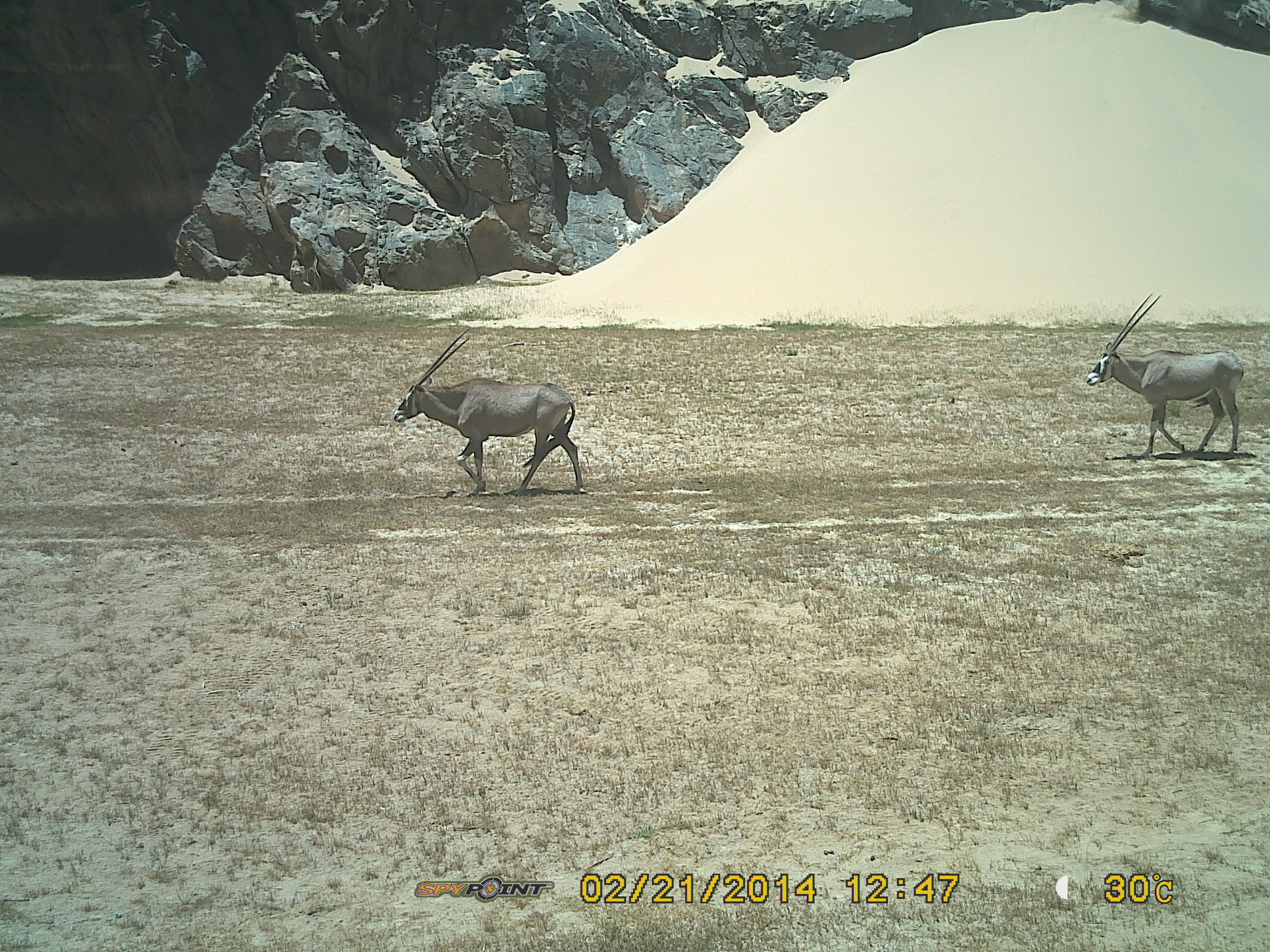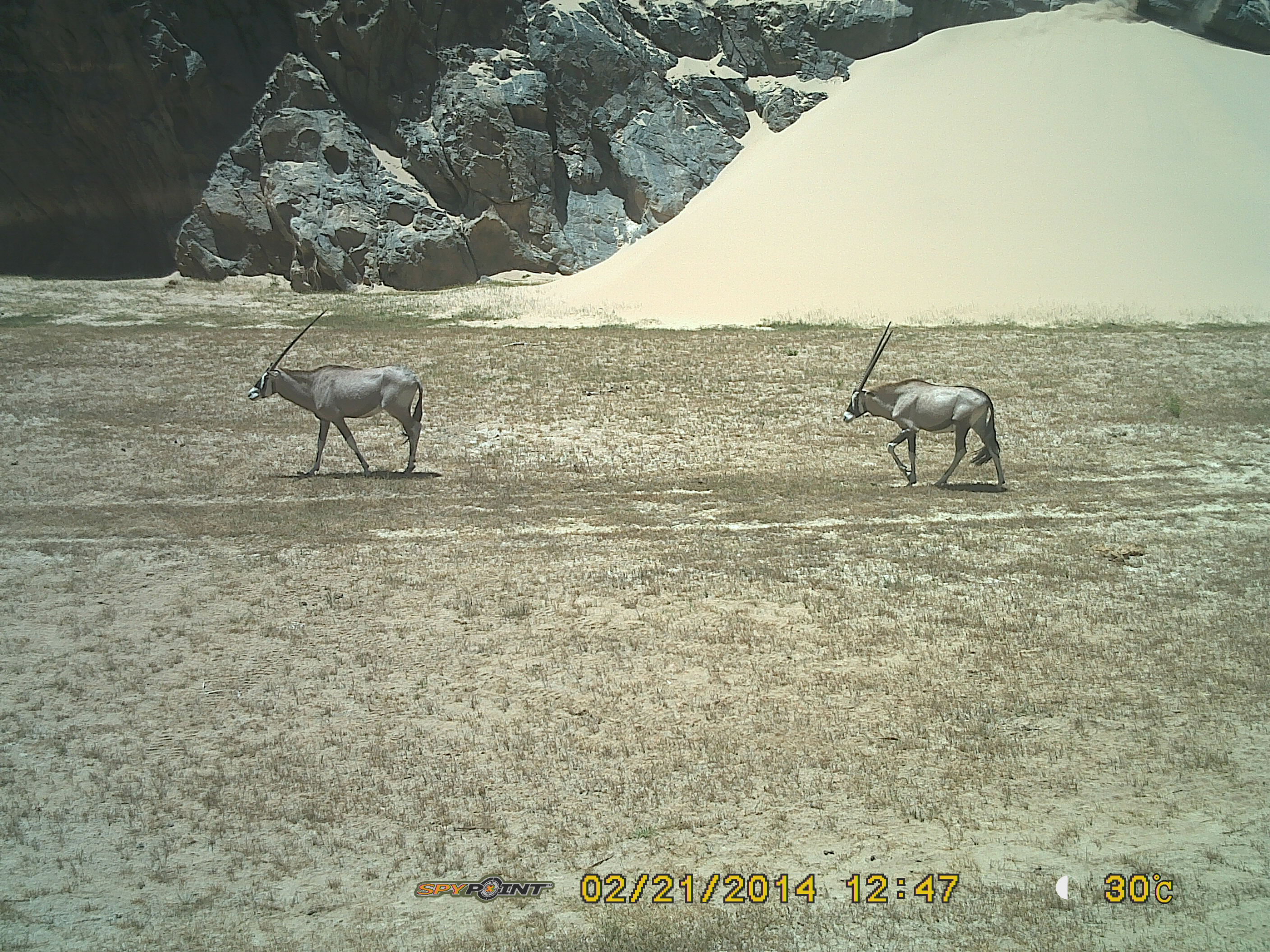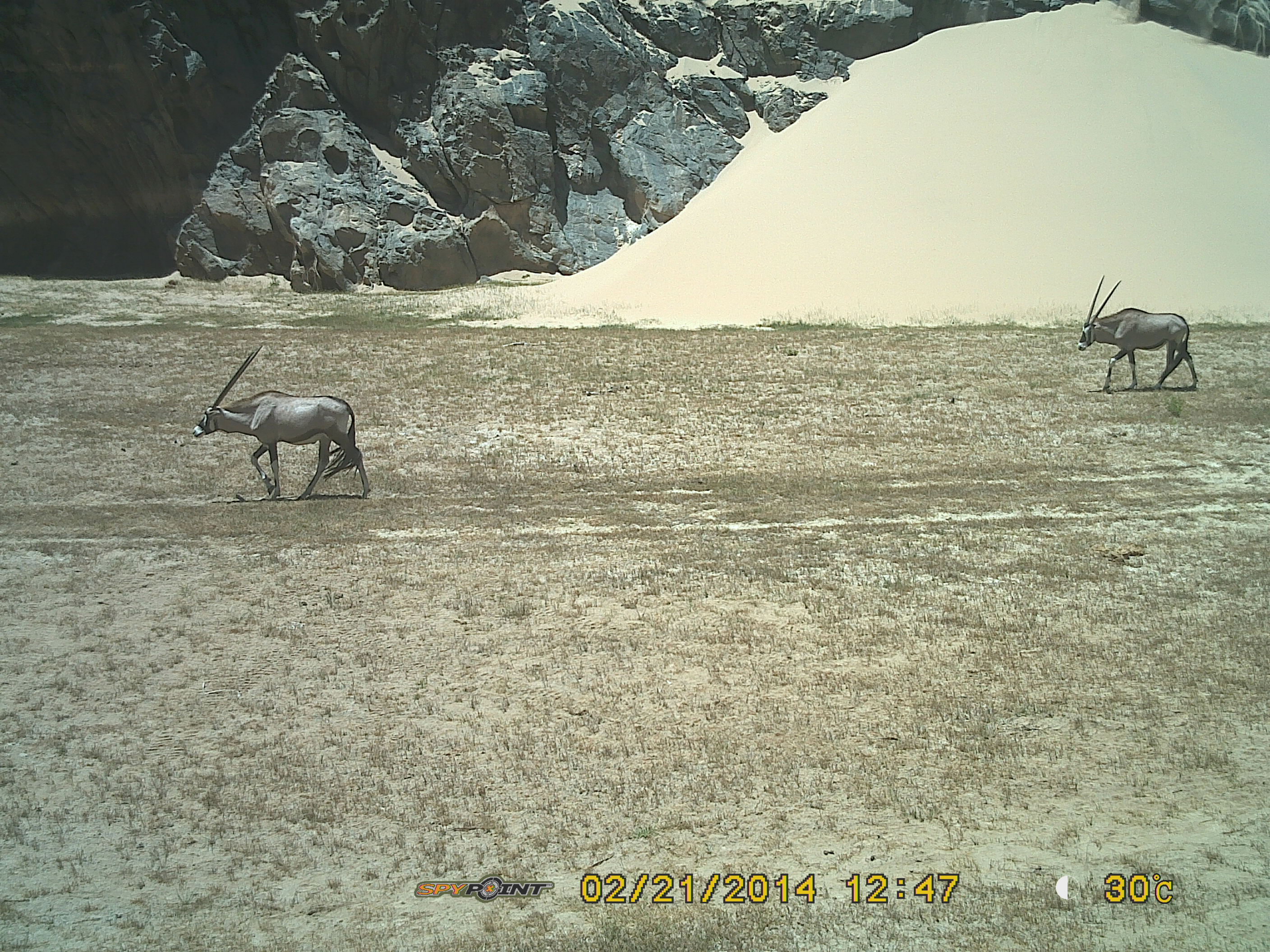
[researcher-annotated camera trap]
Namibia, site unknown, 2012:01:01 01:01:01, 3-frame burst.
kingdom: Animalia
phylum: Chordata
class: Mammalia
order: Artiodactyla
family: Bovidae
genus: Oryx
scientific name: Oryx gazella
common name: gemsbok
Oryx gazella (gemsbok).